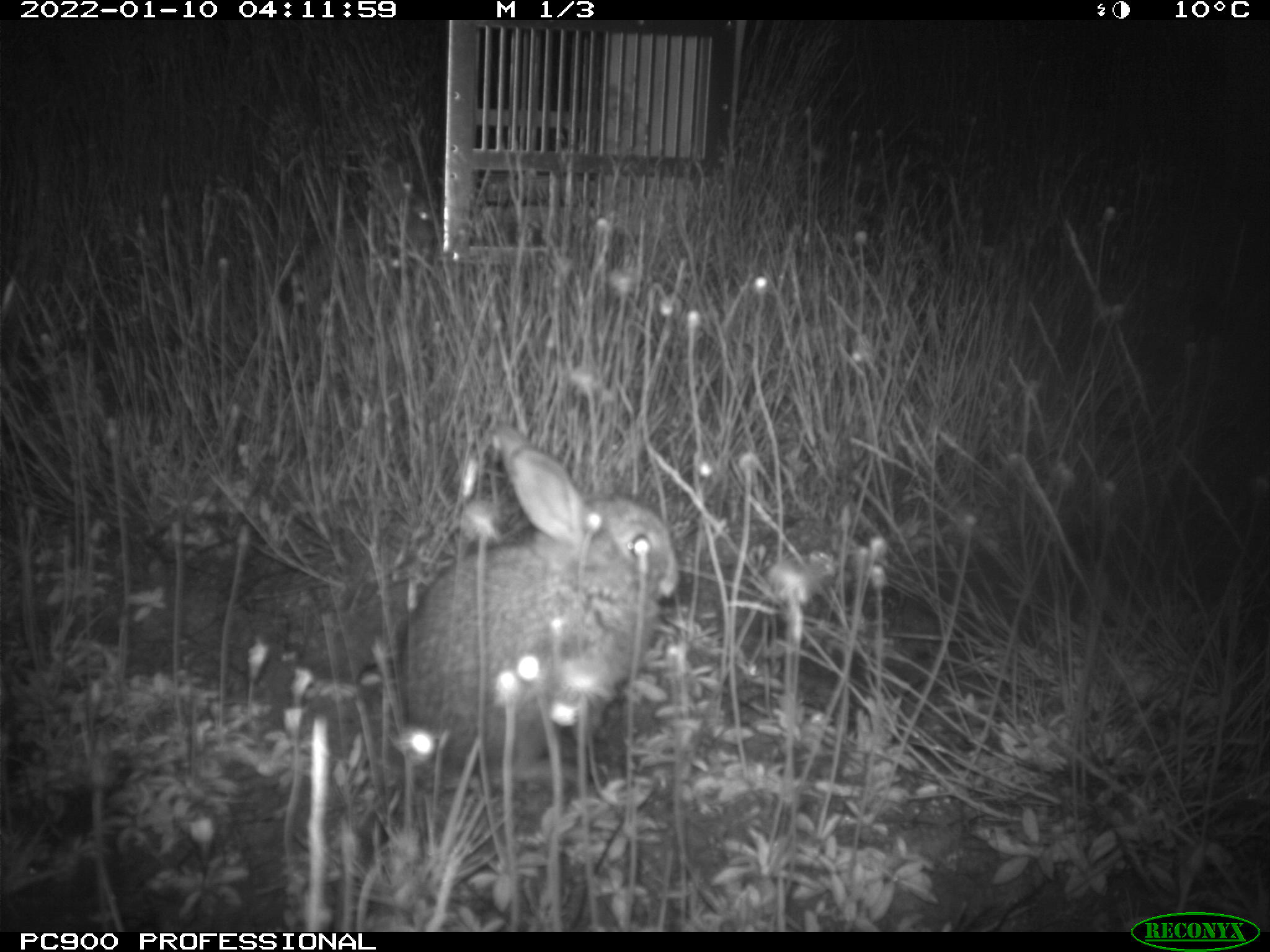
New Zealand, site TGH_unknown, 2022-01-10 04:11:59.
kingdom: Animalia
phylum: Chordata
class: Mammalia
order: Lagomorpha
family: Leporidae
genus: Oryctolagus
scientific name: Oryctolagus cuniculus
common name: european rabbit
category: rabbit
Rabbit (european rabbit) (Oryctolagus cuniculus).